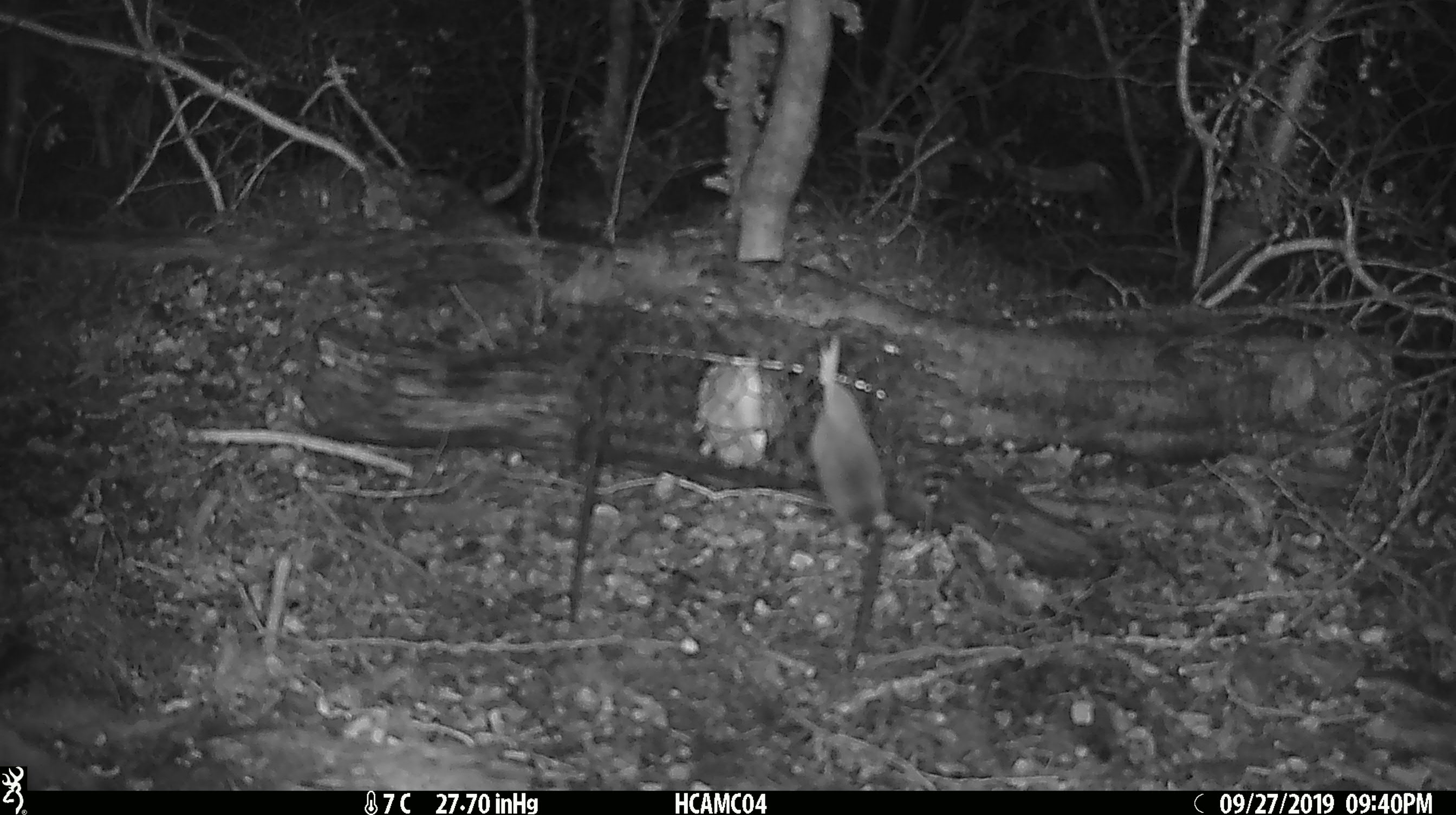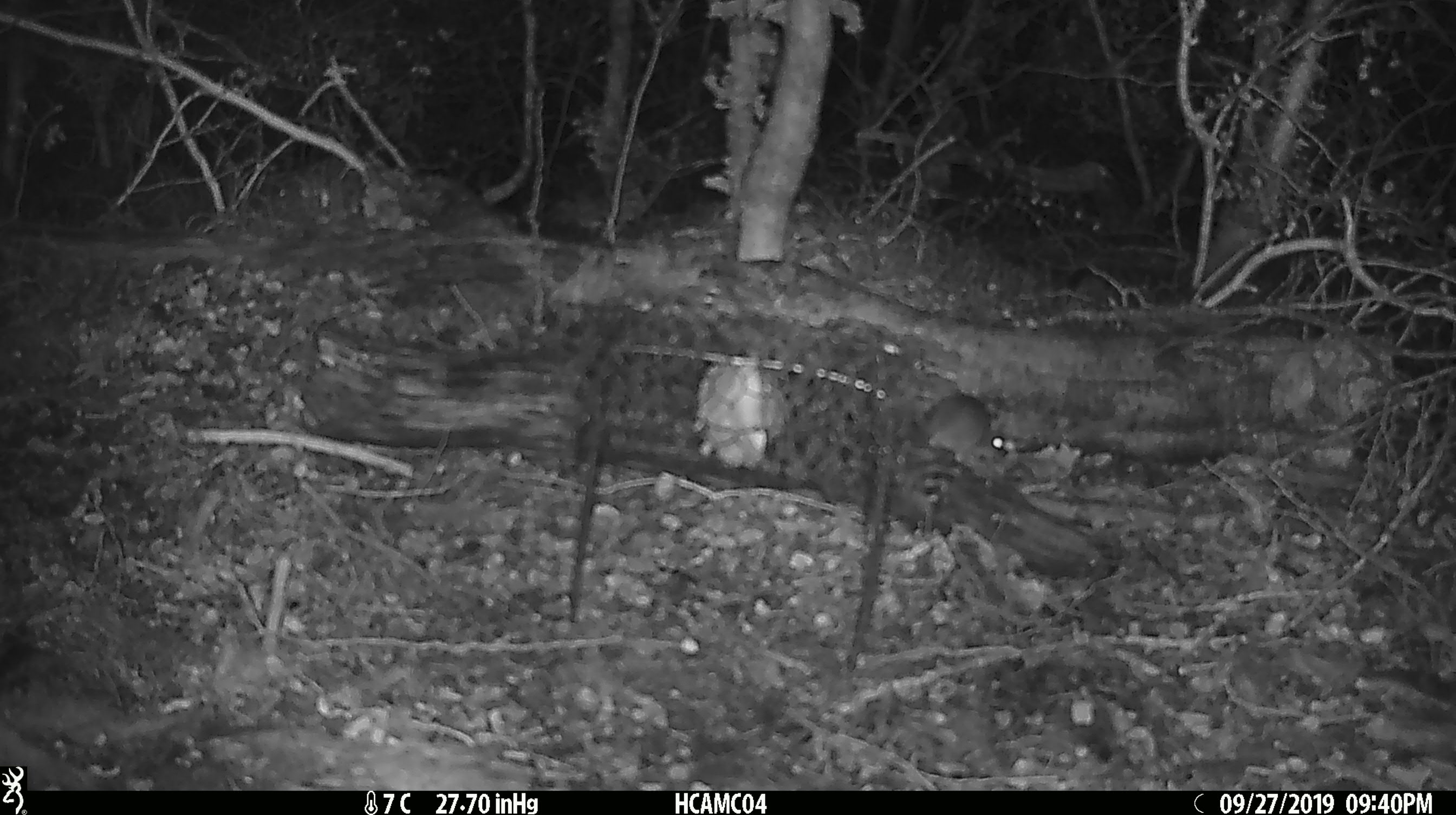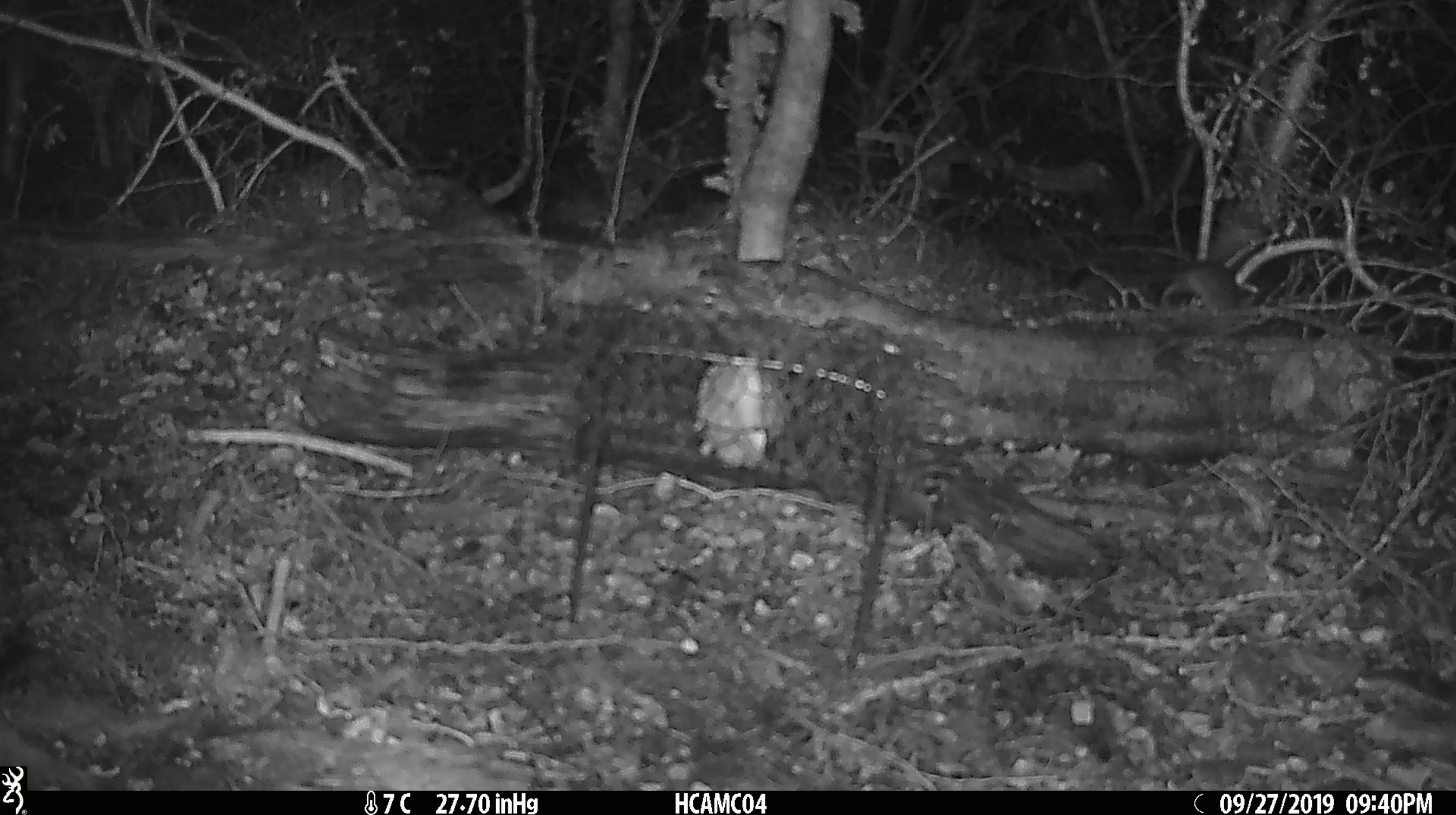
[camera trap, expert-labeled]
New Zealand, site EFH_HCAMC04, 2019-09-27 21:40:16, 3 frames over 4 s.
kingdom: Animalia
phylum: Chordata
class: Mammalia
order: Rodentia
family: Muridae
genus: Mus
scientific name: Mus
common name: mouse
Mouse (Mus).